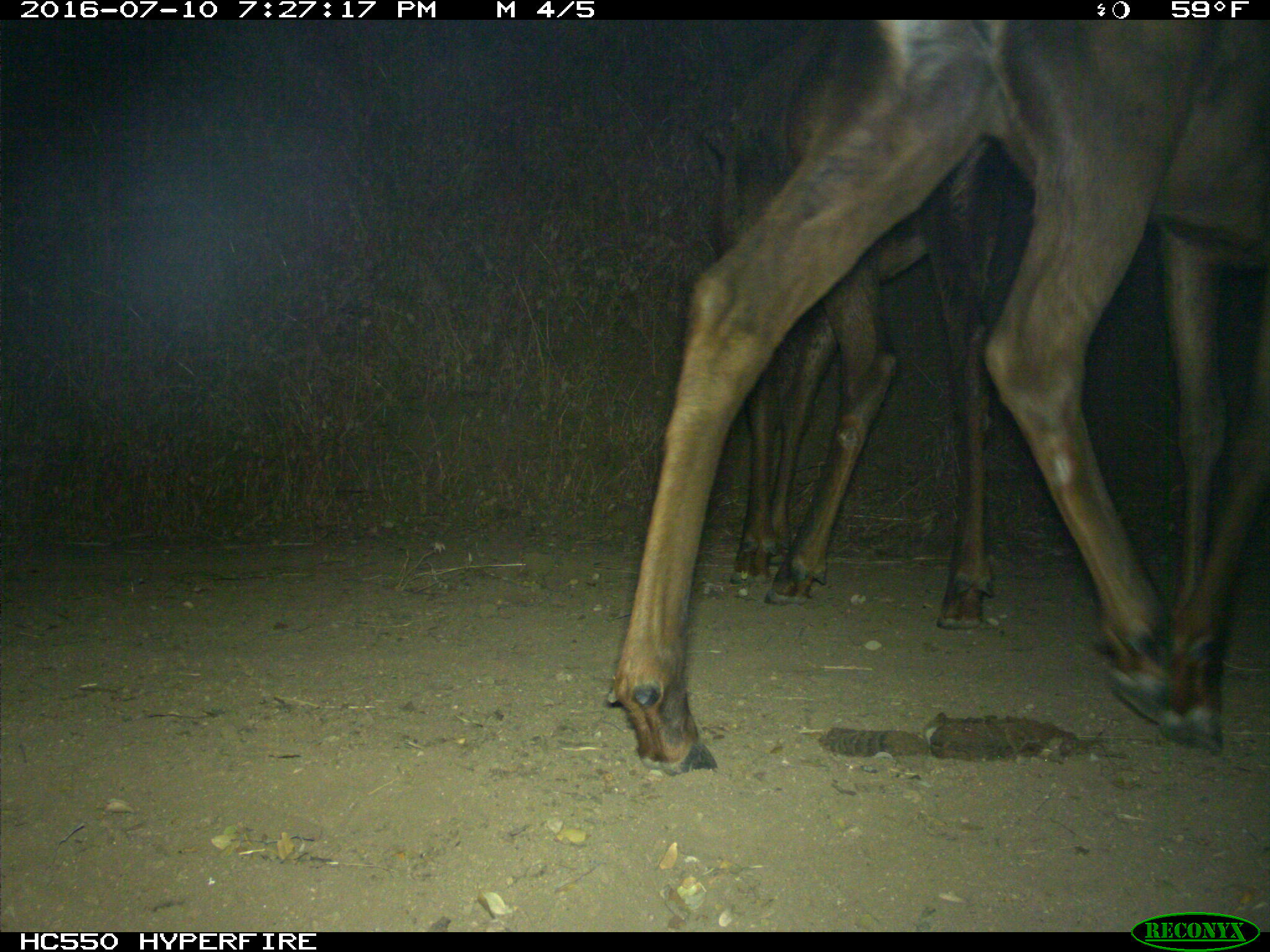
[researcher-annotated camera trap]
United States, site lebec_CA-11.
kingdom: Animalia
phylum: Chordata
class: Mammalia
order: Artiodactyla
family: Cervidae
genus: Cervus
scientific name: Cervus canadensis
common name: elk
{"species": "Cervus canadensis (elk)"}